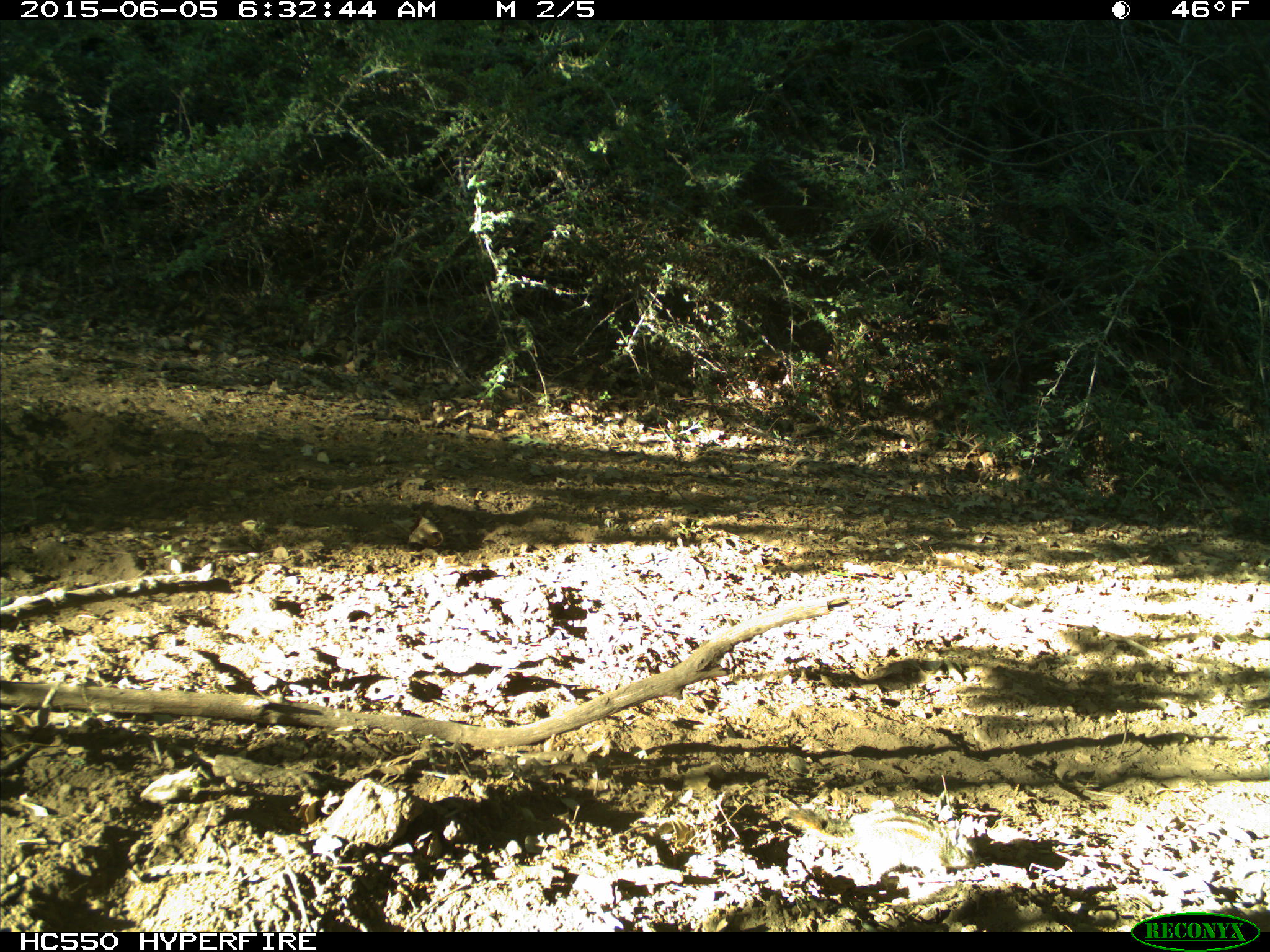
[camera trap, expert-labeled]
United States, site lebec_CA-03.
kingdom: Animalia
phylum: Chordata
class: Mammalia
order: Rodentia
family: Sciuridae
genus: Tamias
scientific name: Tamias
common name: chipmunk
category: unidentified chipmunk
Unidentified chipmunk (chipmunk) (Tamias).